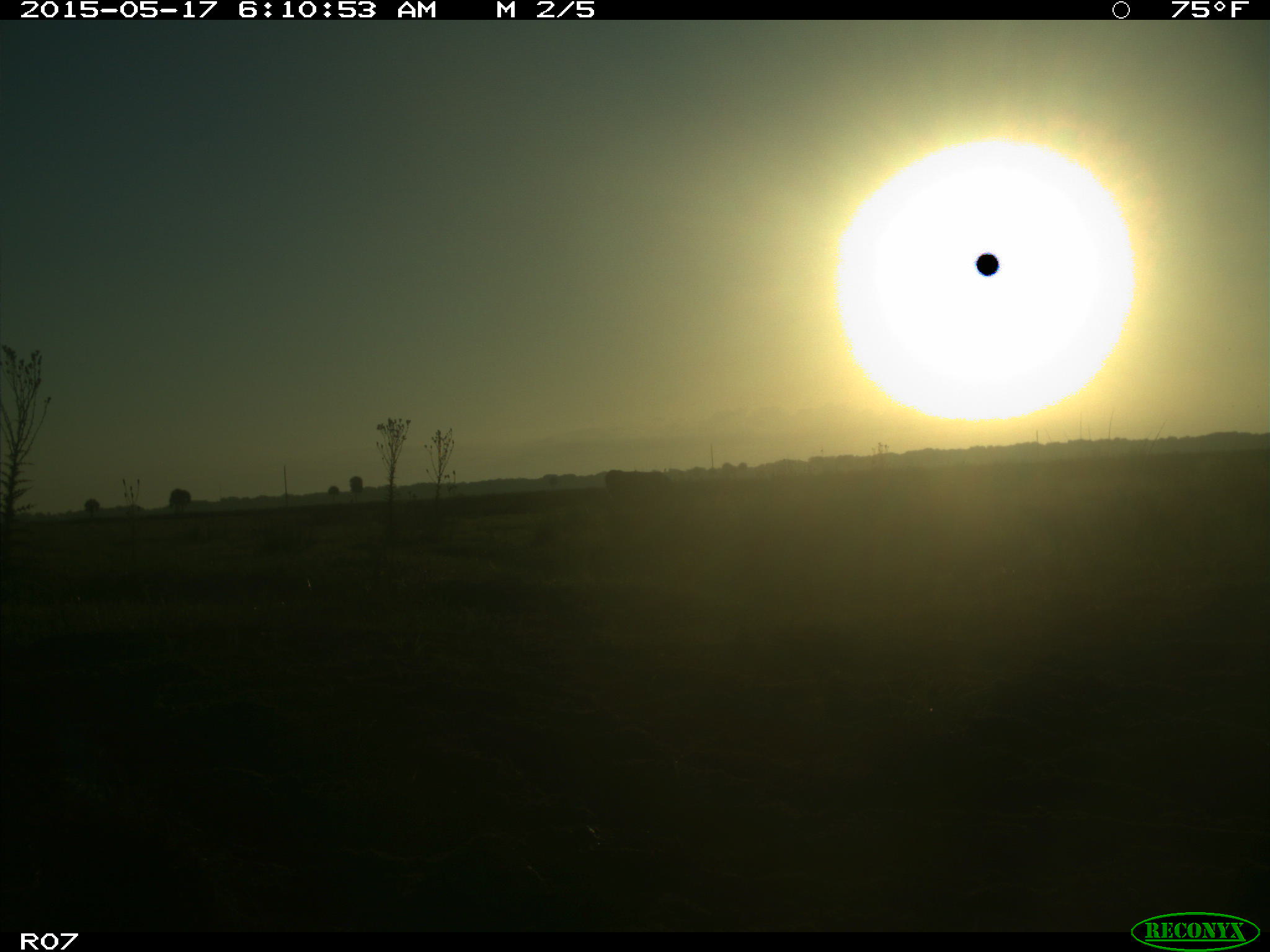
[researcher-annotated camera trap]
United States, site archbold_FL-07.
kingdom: Animalia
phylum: Chordata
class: Mammalia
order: Artiodactyla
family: Bovidae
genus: Bos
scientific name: Bos taurus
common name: domestic cow